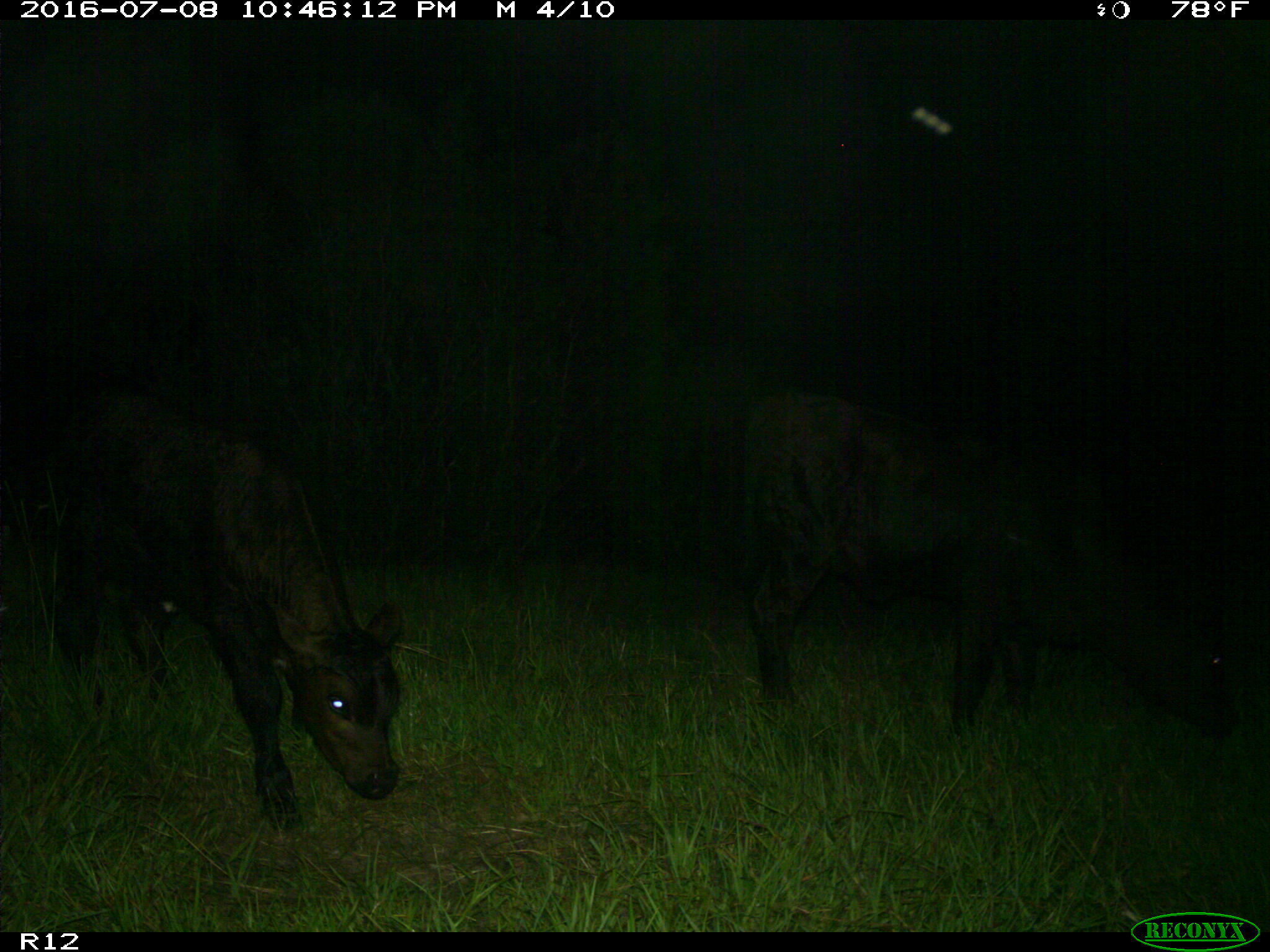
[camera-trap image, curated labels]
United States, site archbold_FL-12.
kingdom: Animalia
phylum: Chordata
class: Mammalia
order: Artiodactyla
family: Bovidae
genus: Bos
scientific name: Bos taurus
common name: domestic cow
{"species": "Bos taurus (domestic cow)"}